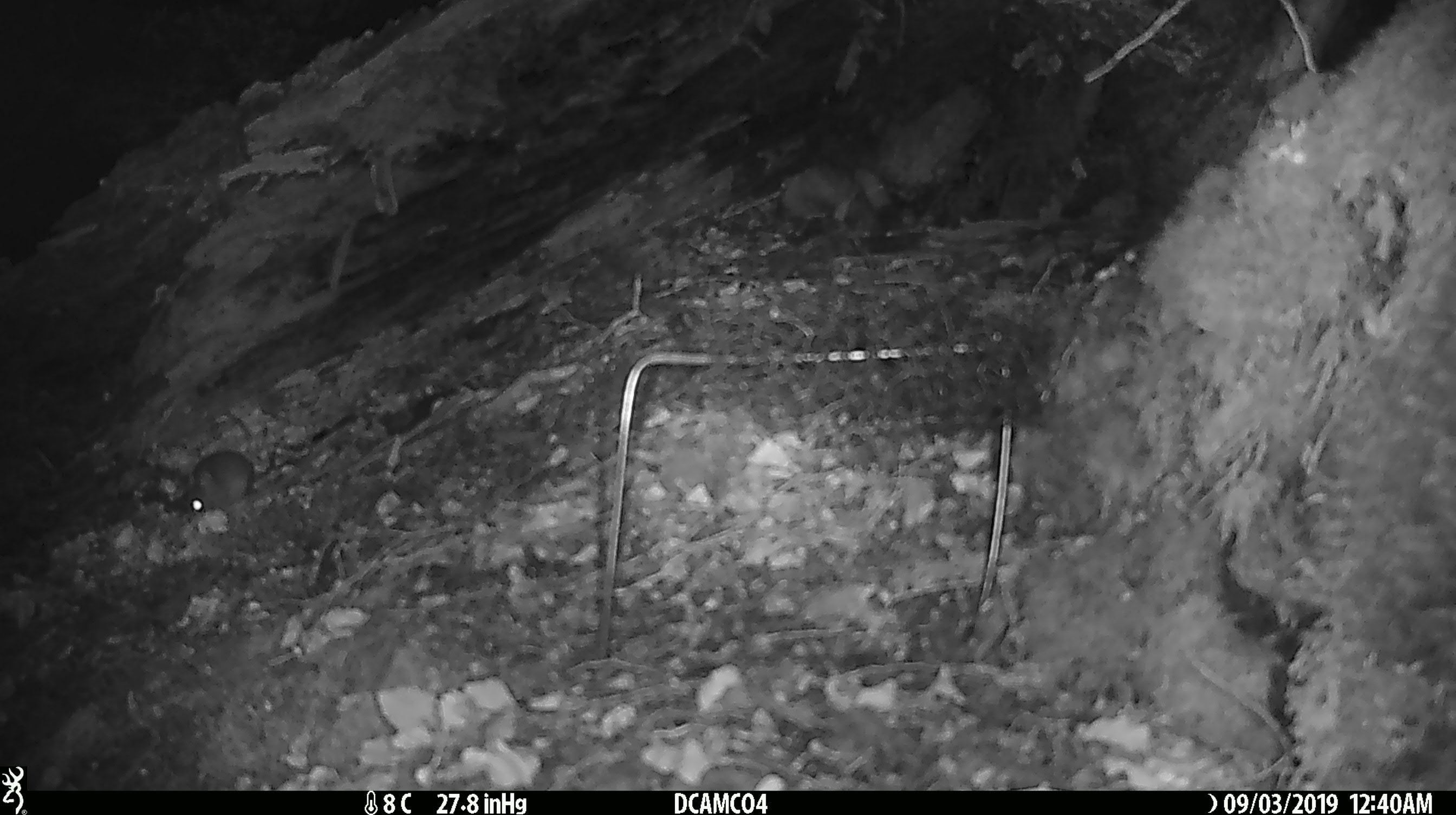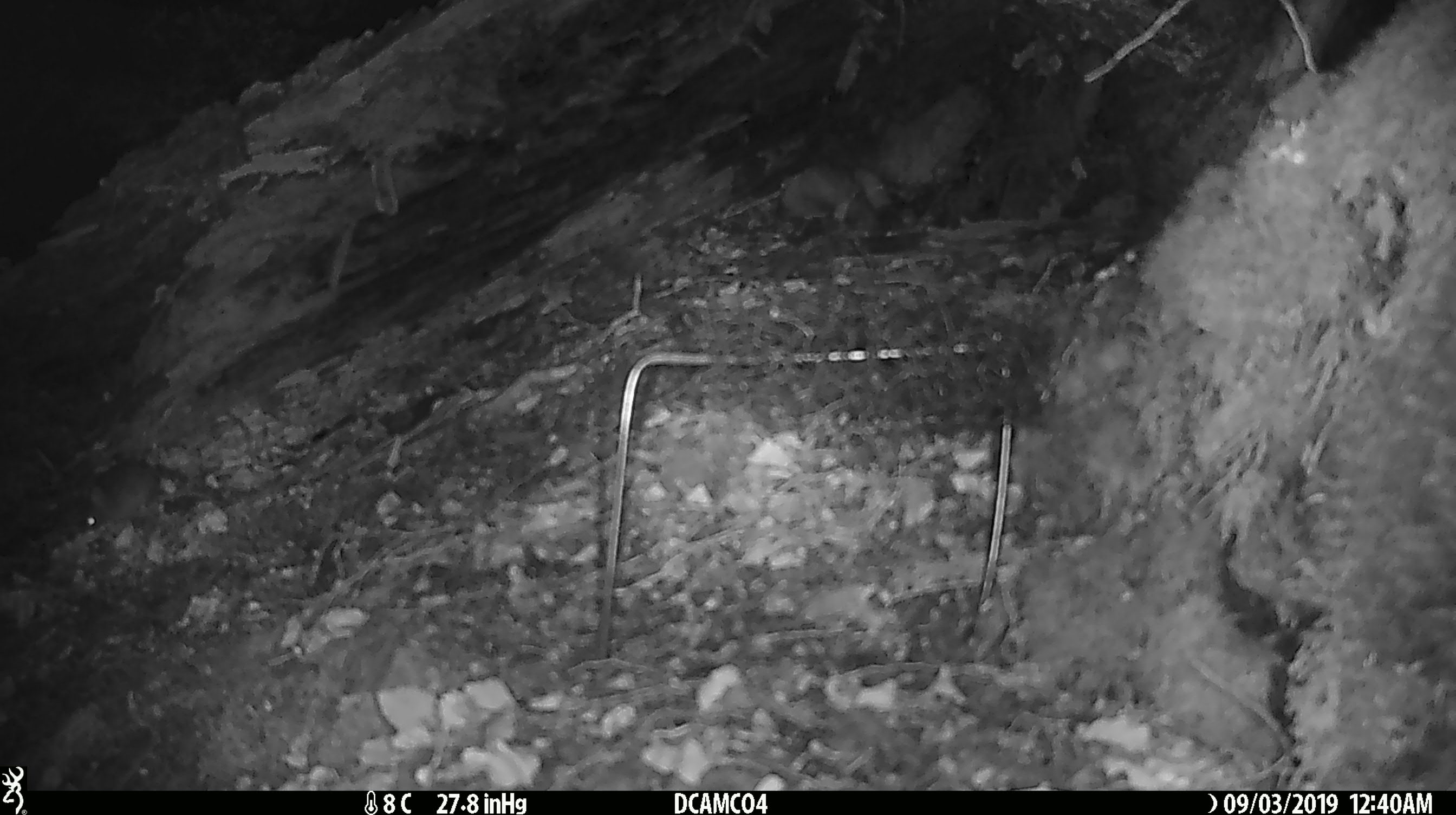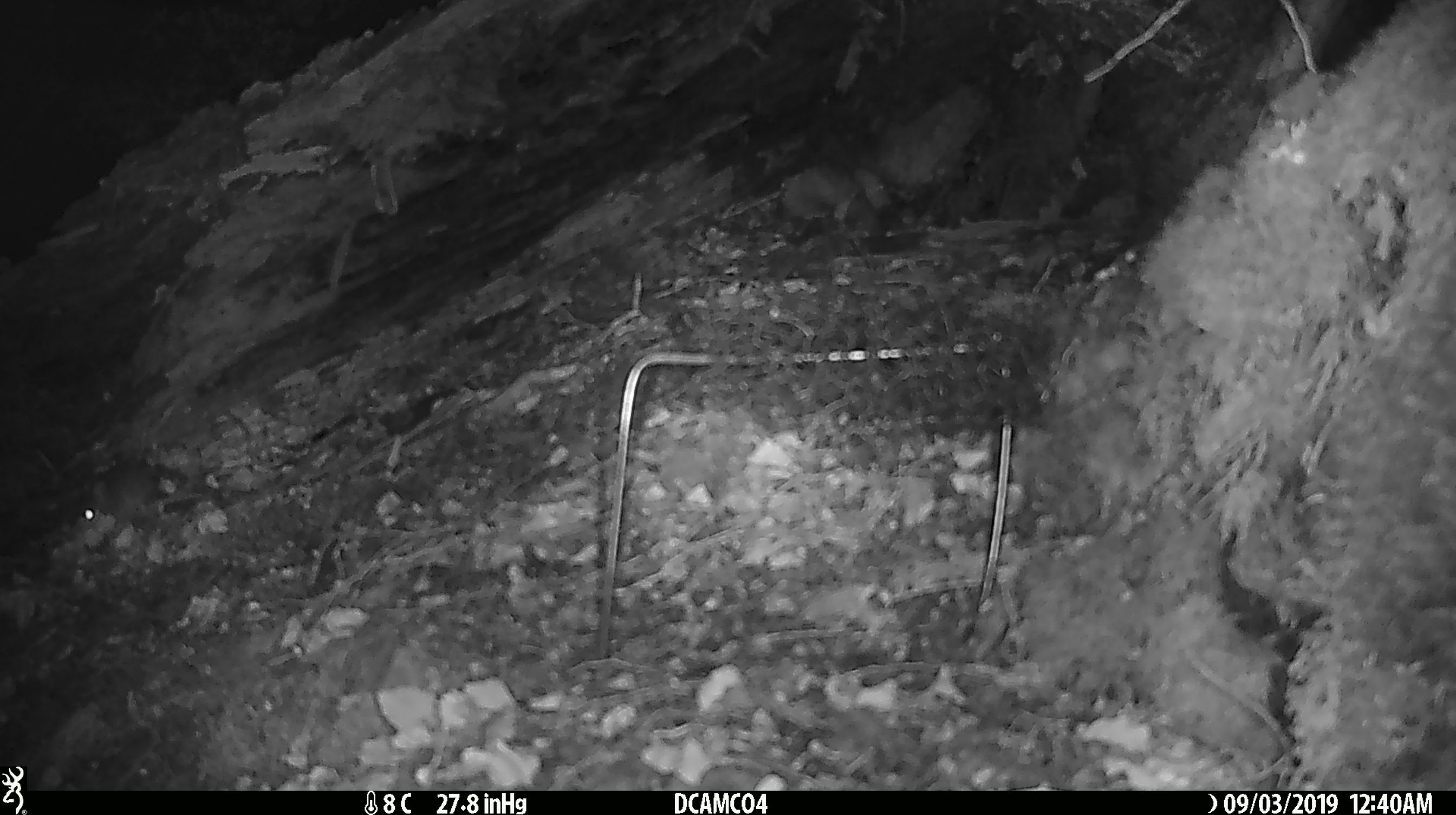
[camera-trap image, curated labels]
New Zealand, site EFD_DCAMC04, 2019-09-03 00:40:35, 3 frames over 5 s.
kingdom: Animalia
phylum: Chordata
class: Mammalia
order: Rodentia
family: Muridae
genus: Mus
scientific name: Mus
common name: mouse